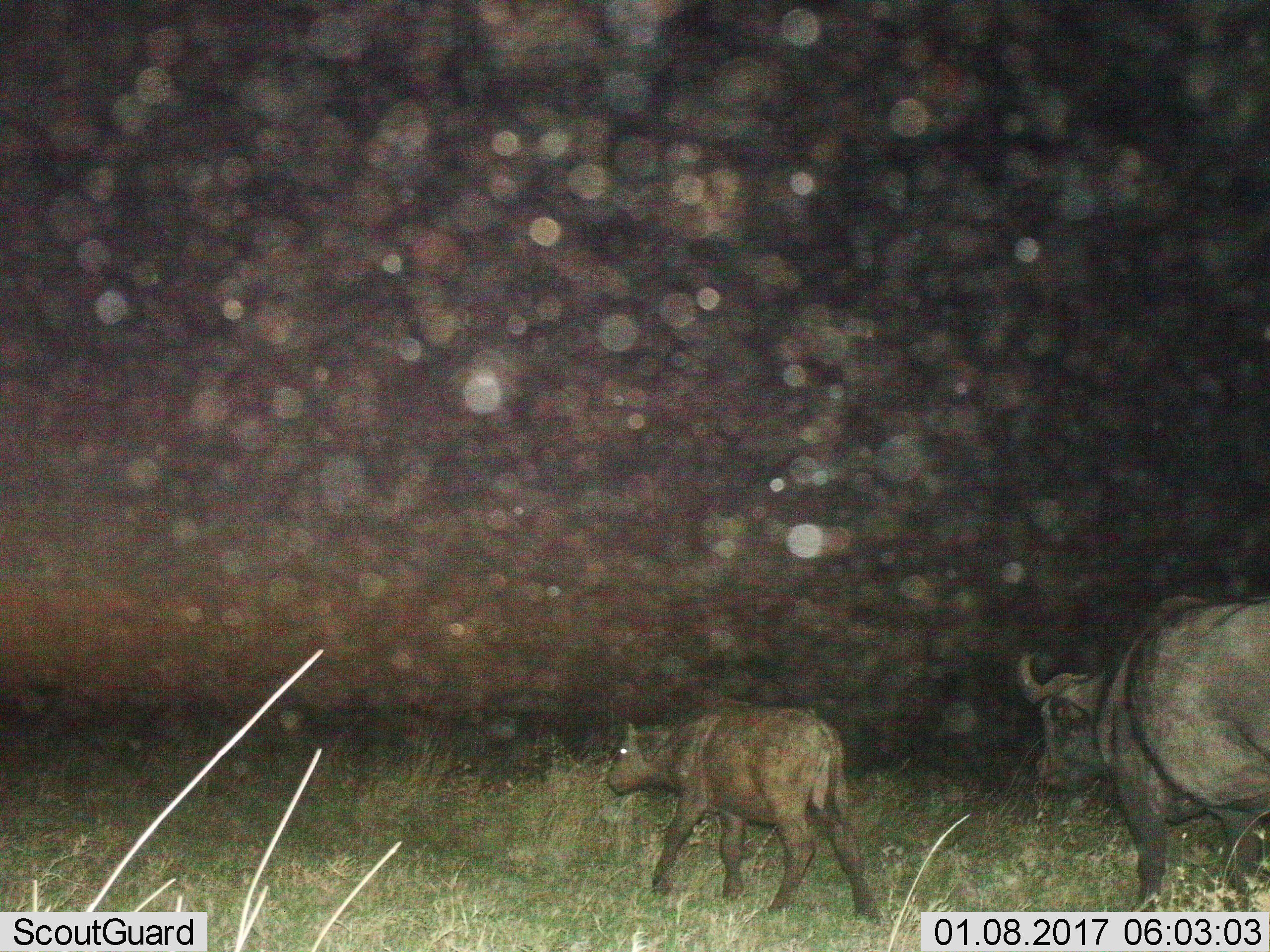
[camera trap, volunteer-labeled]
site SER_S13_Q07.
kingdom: Animalia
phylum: Chordata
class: Mammalia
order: Artiodactyla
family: Bovidae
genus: Syncerus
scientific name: Syncerus caffer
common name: african buffalo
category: buffalo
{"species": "buffalo (african buffalo) (Syncerus caffer)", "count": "2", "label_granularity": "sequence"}